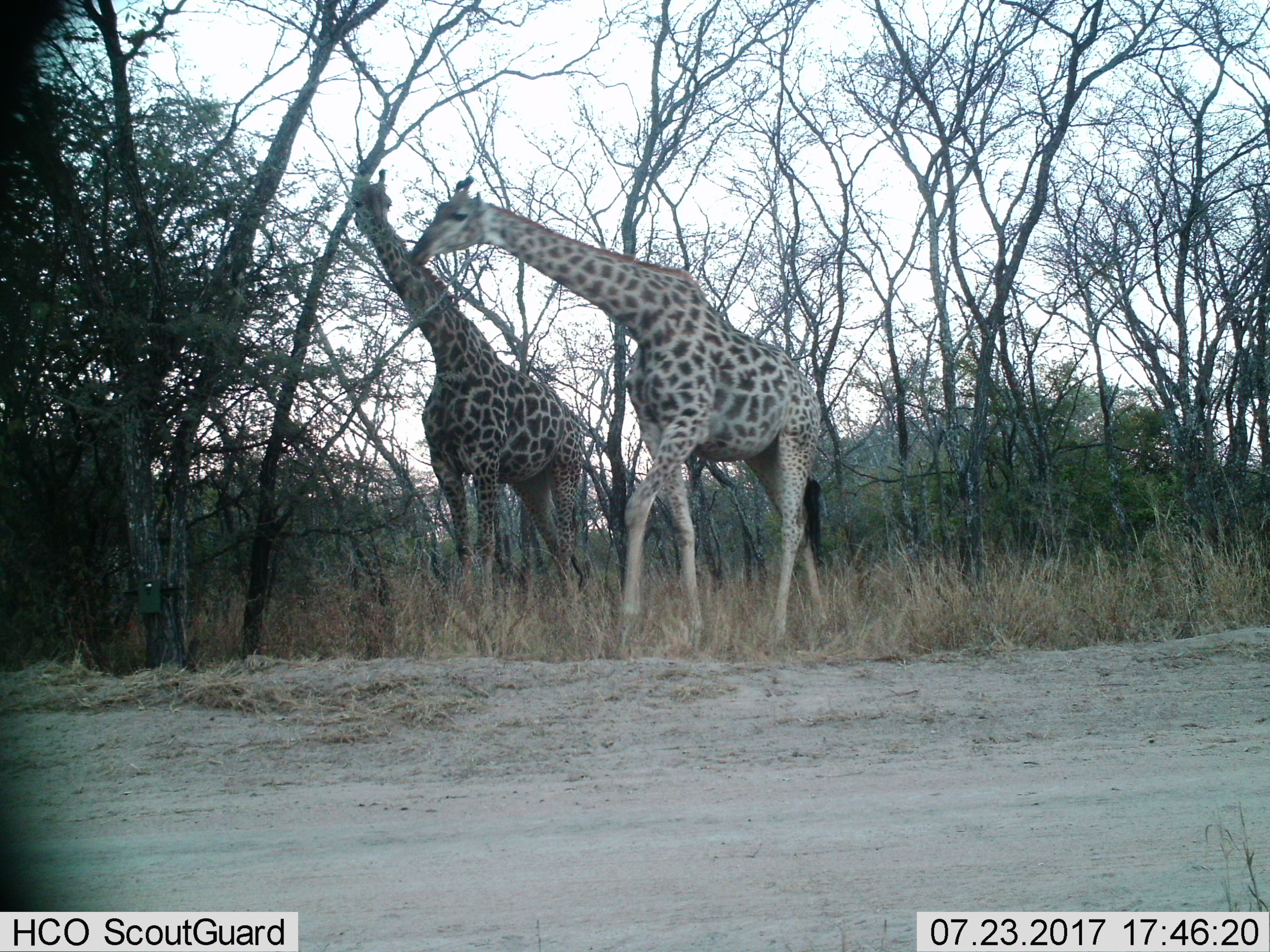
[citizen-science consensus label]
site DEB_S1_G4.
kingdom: Animalia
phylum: Chordata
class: Mammalia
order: Artiodactyla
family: Giraffidae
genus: Giraffa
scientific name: Giraffa camelopardalis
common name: giraffe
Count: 2.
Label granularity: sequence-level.